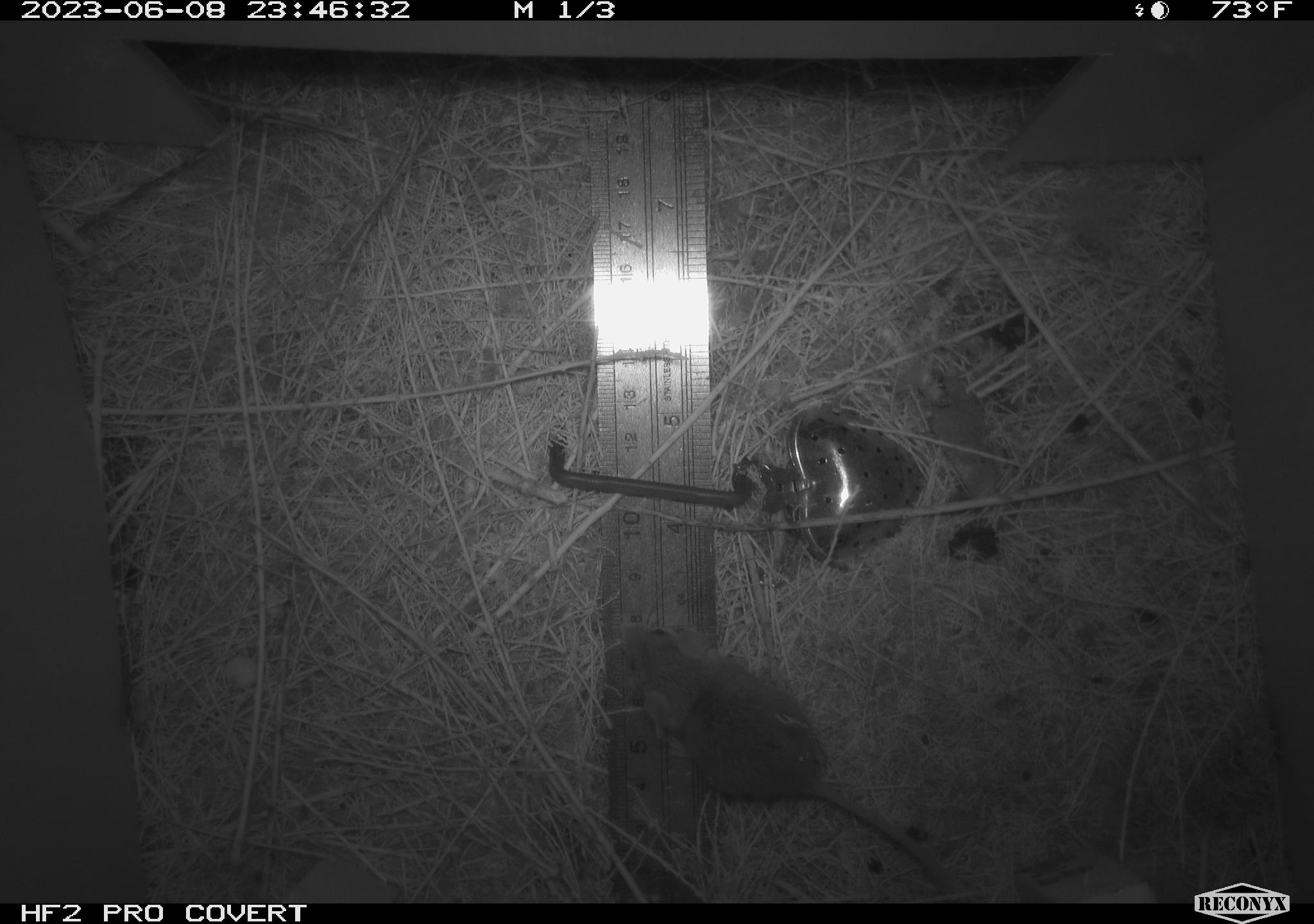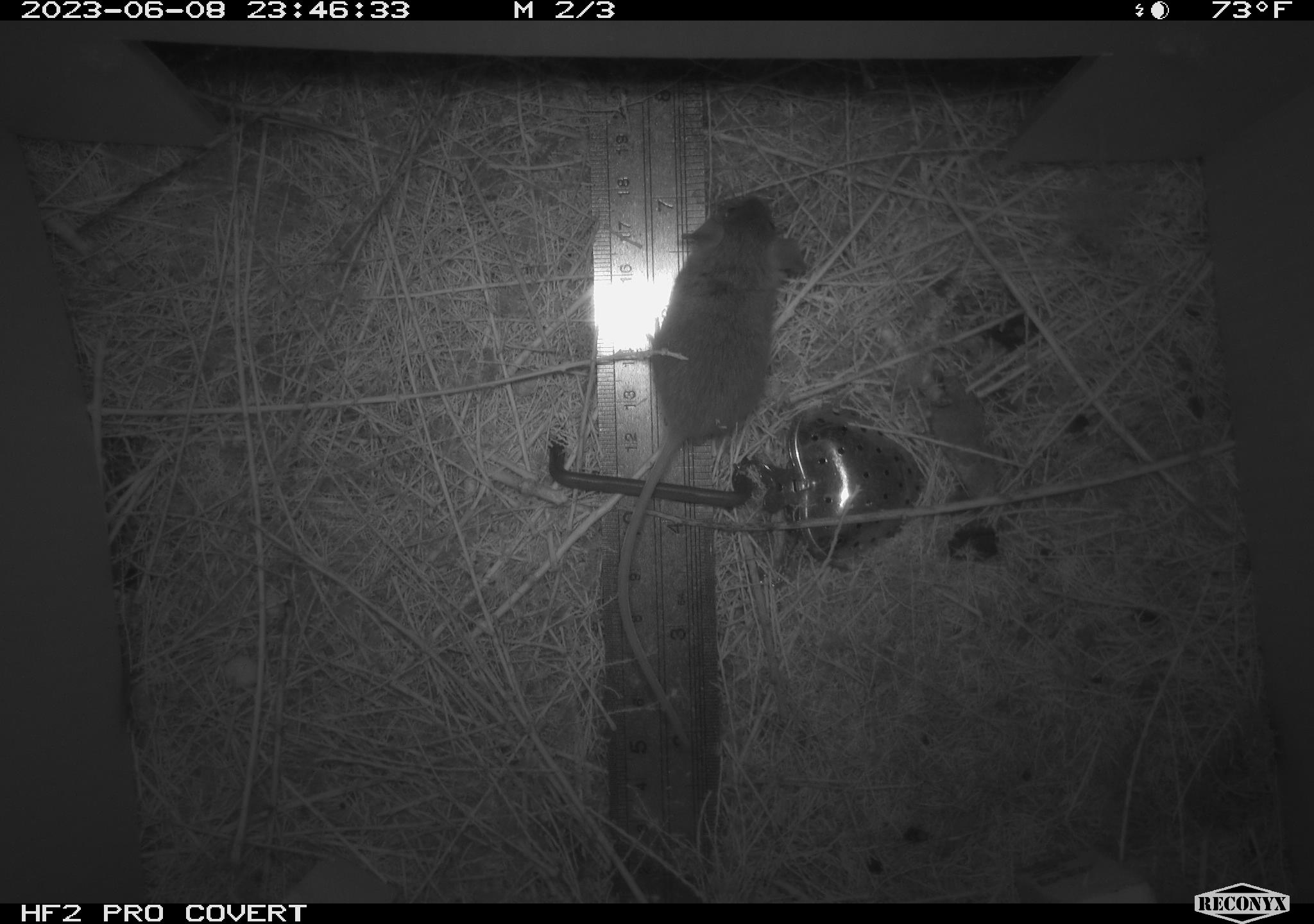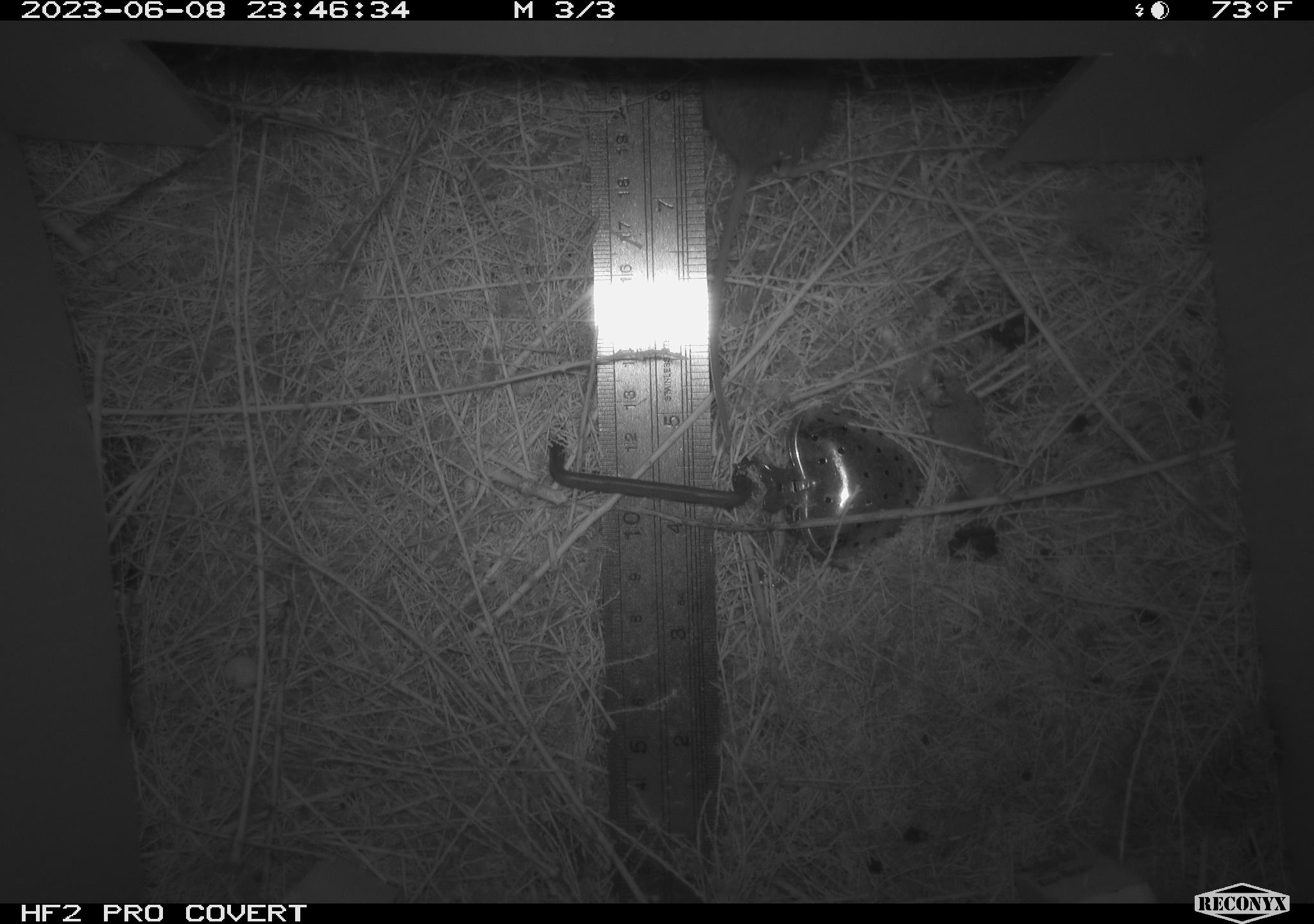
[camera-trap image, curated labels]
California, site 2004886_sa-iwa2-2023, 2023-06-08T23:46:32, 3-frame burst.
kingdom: Animalia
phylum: Chordata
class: Mammalia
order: Rodentia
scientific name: Rodentia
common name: mouse species